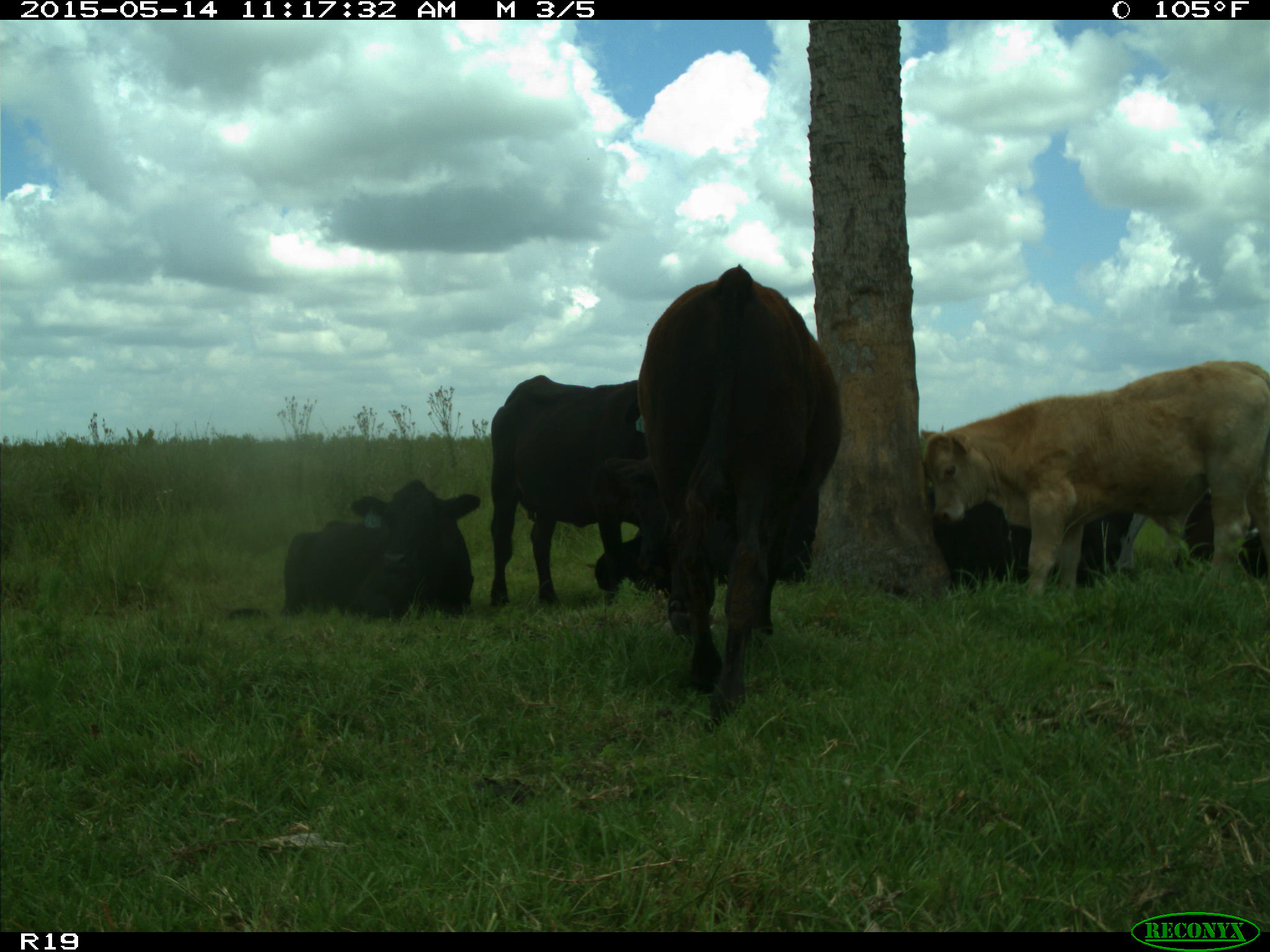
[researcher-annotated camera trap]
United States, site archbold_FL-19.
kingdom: Animalia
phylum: Chordata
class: Mammalia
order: Artiodactyla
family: Bovidae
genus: Bos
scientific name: Bos taurus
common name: domestic cow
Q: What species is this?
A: Bos taurus (domestic cow).